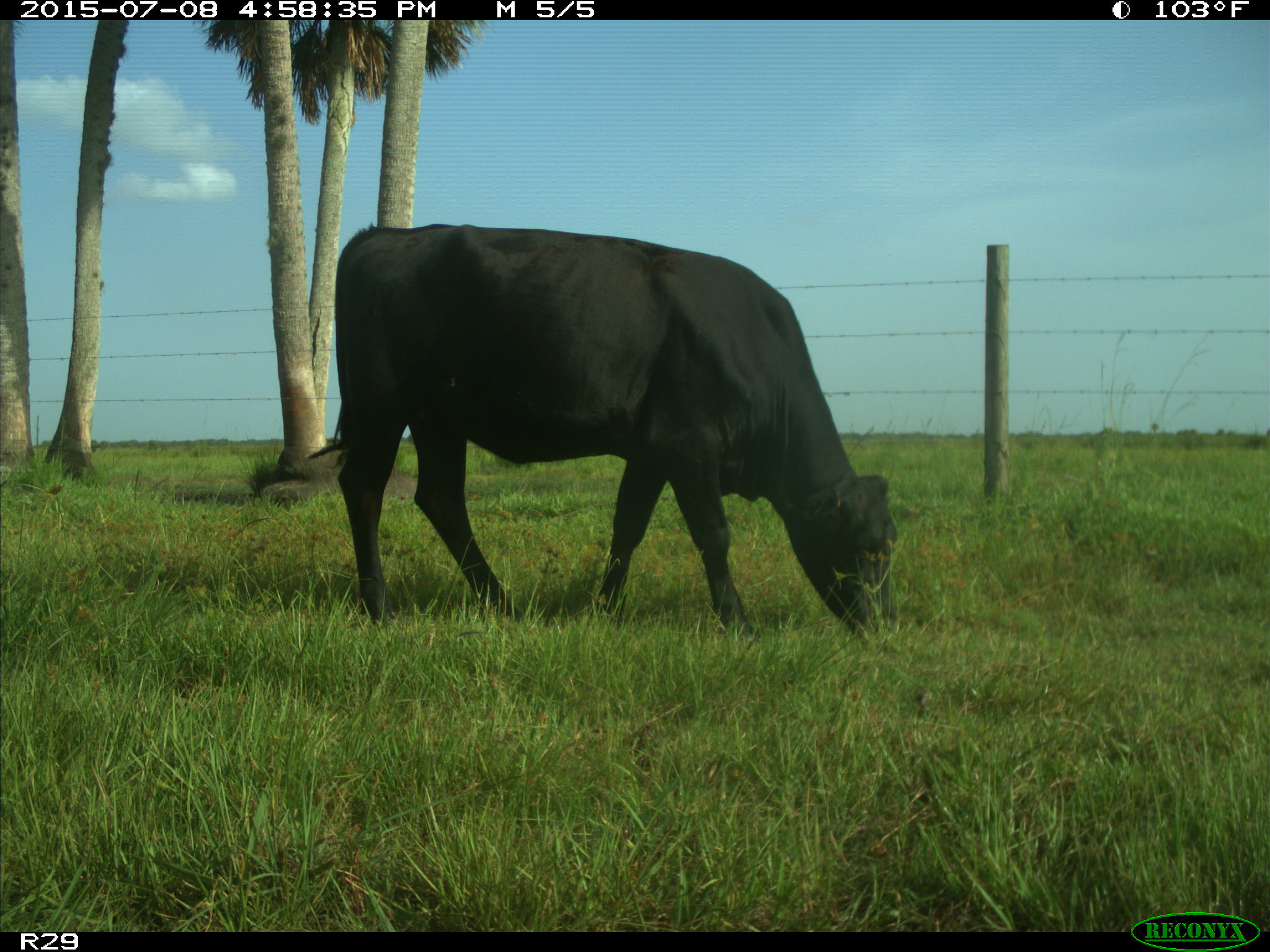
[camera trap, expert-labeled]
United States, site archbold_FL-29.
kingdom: Animalia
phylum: Chordata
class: Mammalia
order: Artiodactyla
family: Bovidae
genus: Bos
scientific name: Bos taurus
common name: domestic cow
Bos taurus (domestic cow).